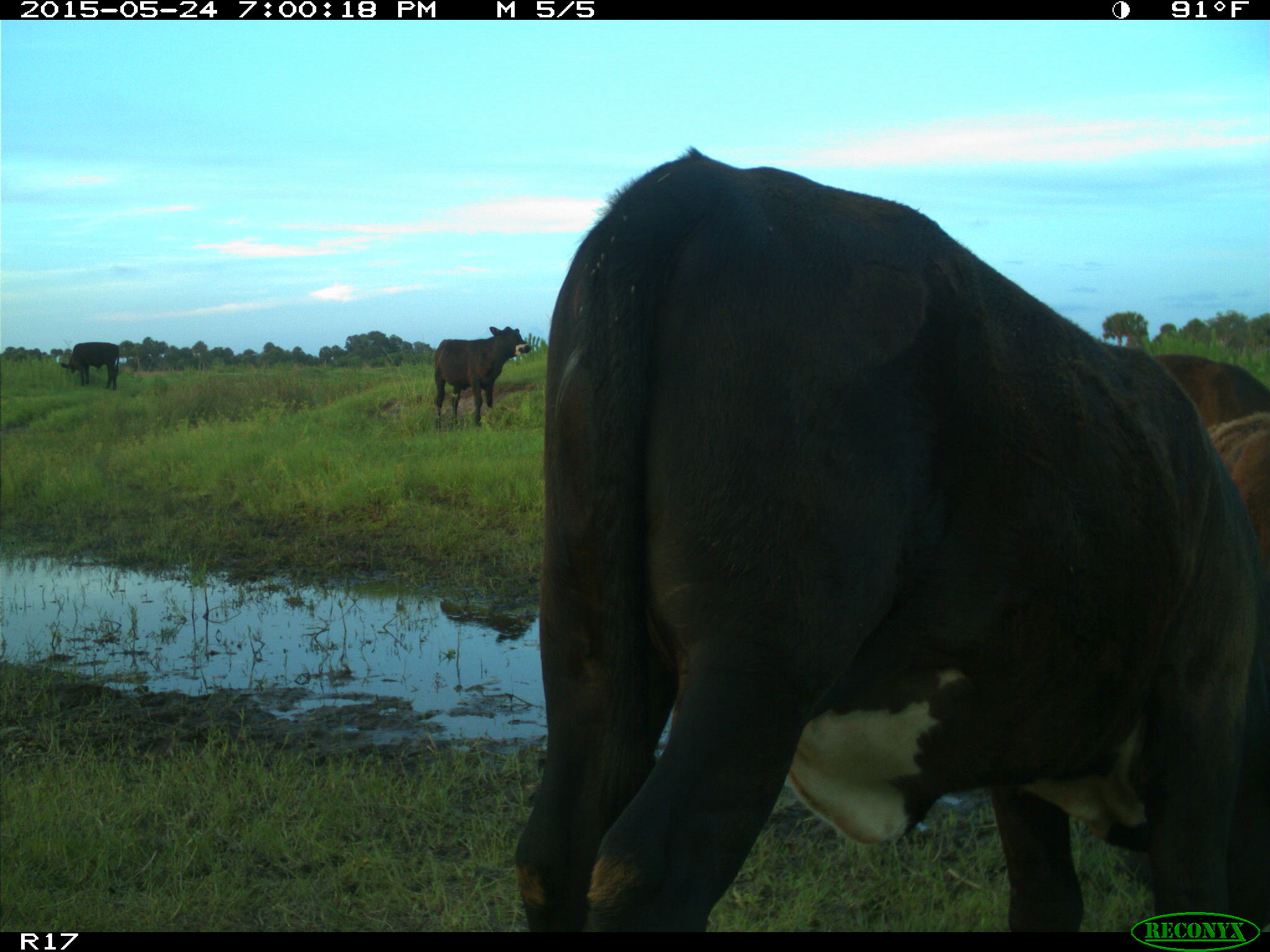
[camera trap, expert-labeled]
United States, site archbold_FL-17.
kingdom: Animalia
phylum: Chordata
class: Mammalia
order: Artiodactyla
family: Bovidae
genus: Bos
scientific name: Bos taurus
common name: domestic cow